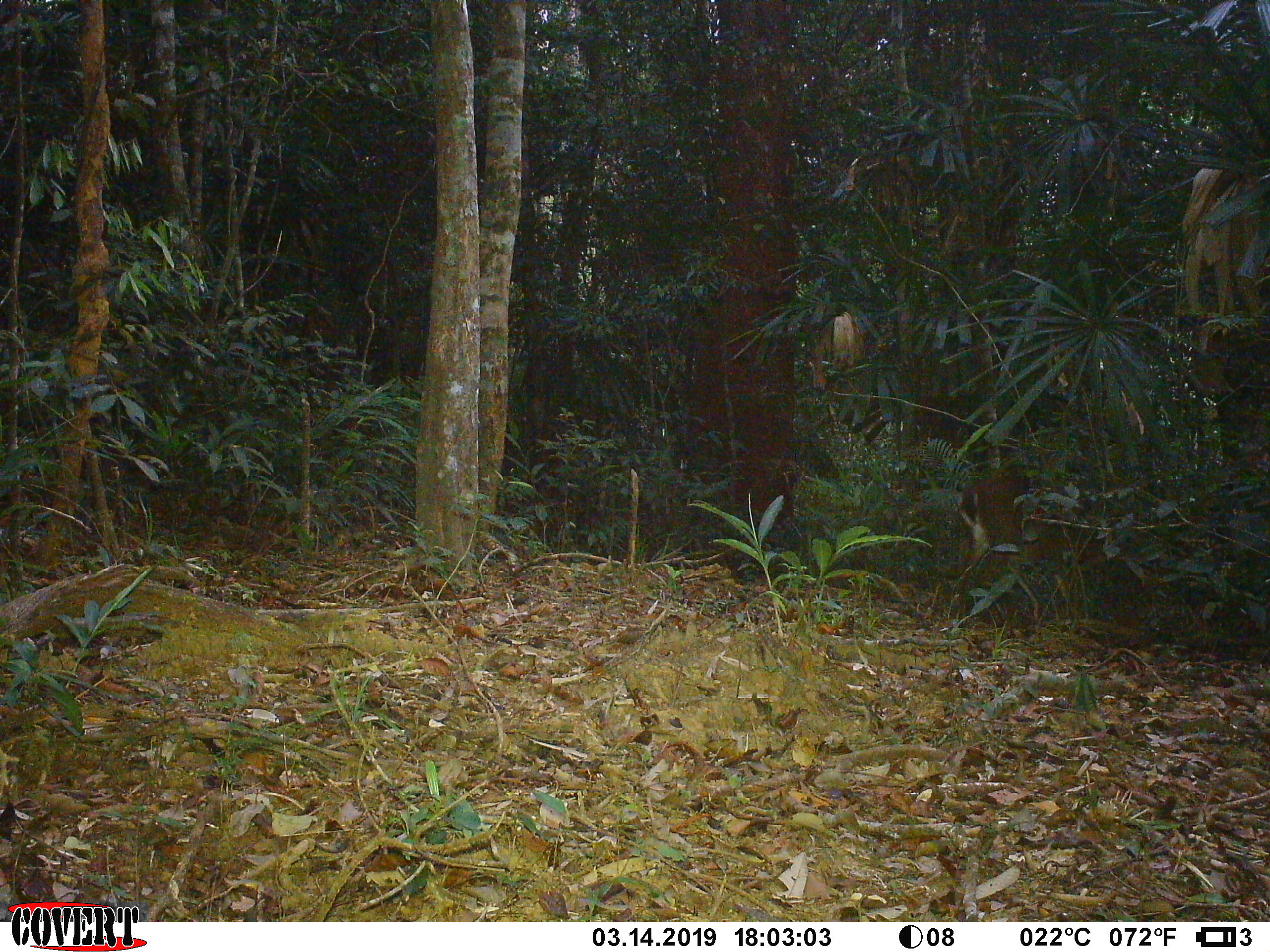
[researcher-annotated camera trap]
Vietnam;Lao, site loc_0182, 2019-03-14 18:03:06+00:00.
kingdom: Animalia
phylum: Chordata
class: Mammalia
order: Artiodactyla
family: Cervidae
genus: Muntiacus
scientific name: Muntiacus vuquangensis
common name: large-antlered muntjac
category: large antlered muntjac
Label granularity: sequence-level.